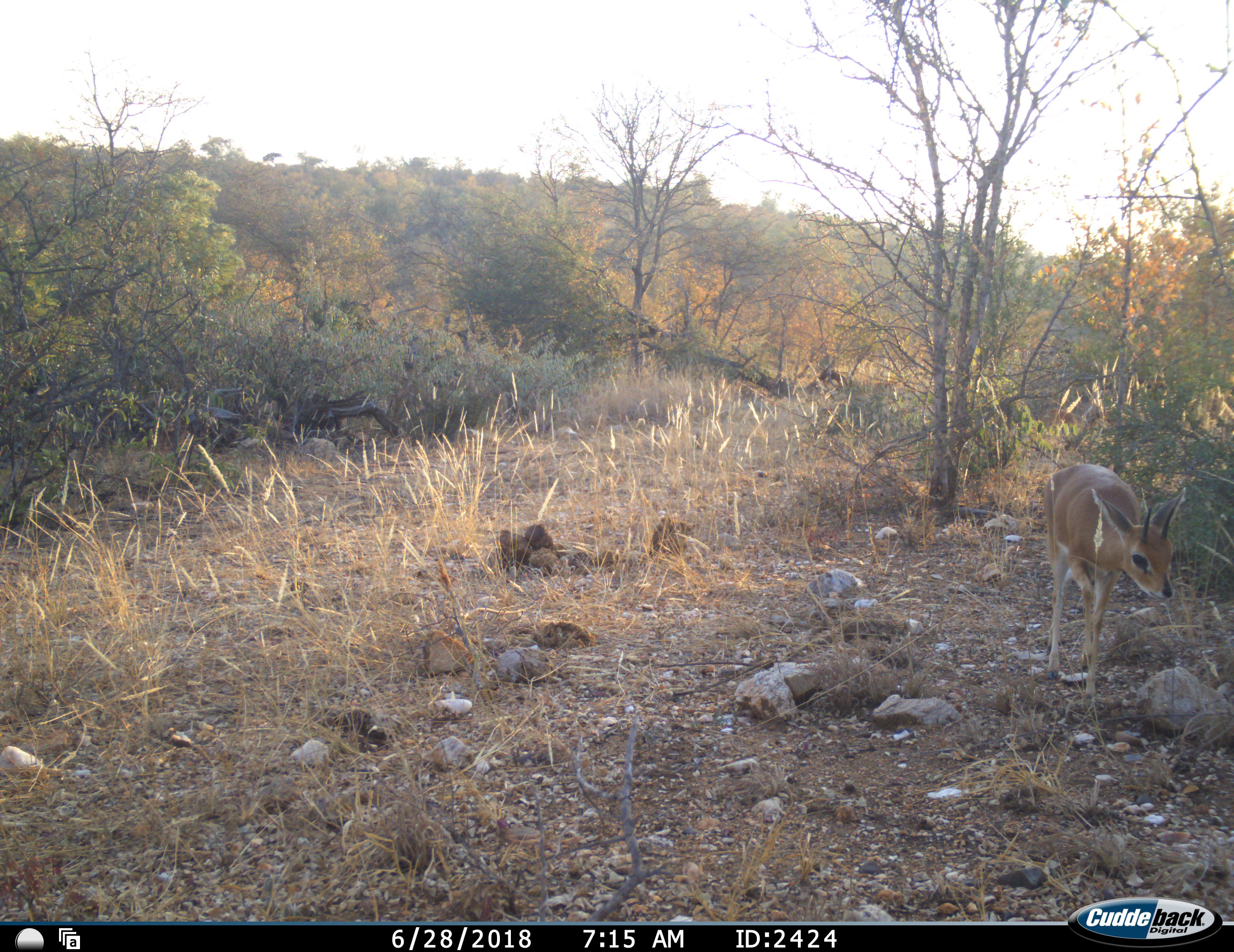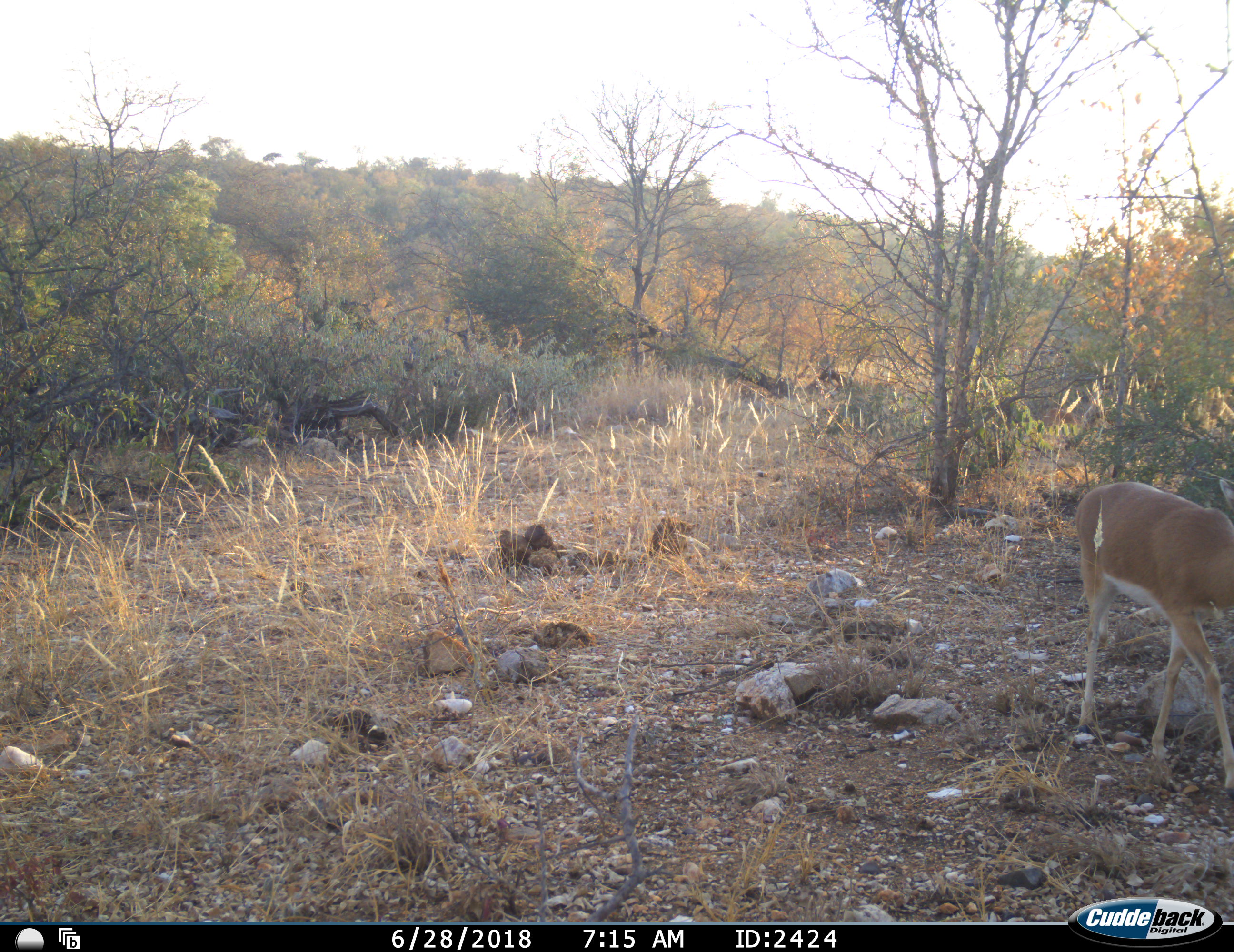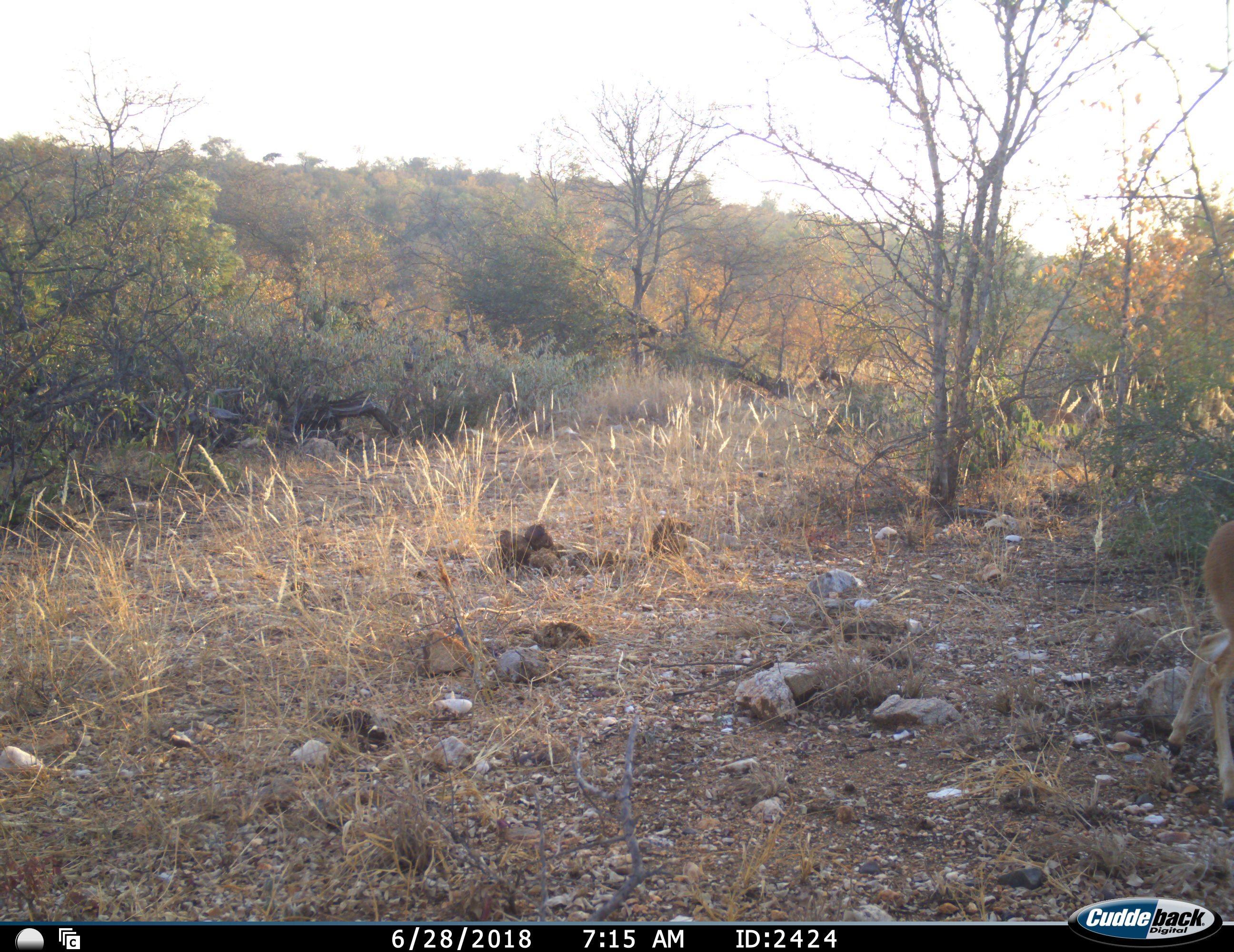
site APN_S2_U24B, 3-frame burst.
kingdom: Animalia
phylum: Chordata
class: Mammalia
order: Artiodactyla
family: Bovidae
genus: Raphicerus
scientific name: Raphicerus campestris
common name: steenbok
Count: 1.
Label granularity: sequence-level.